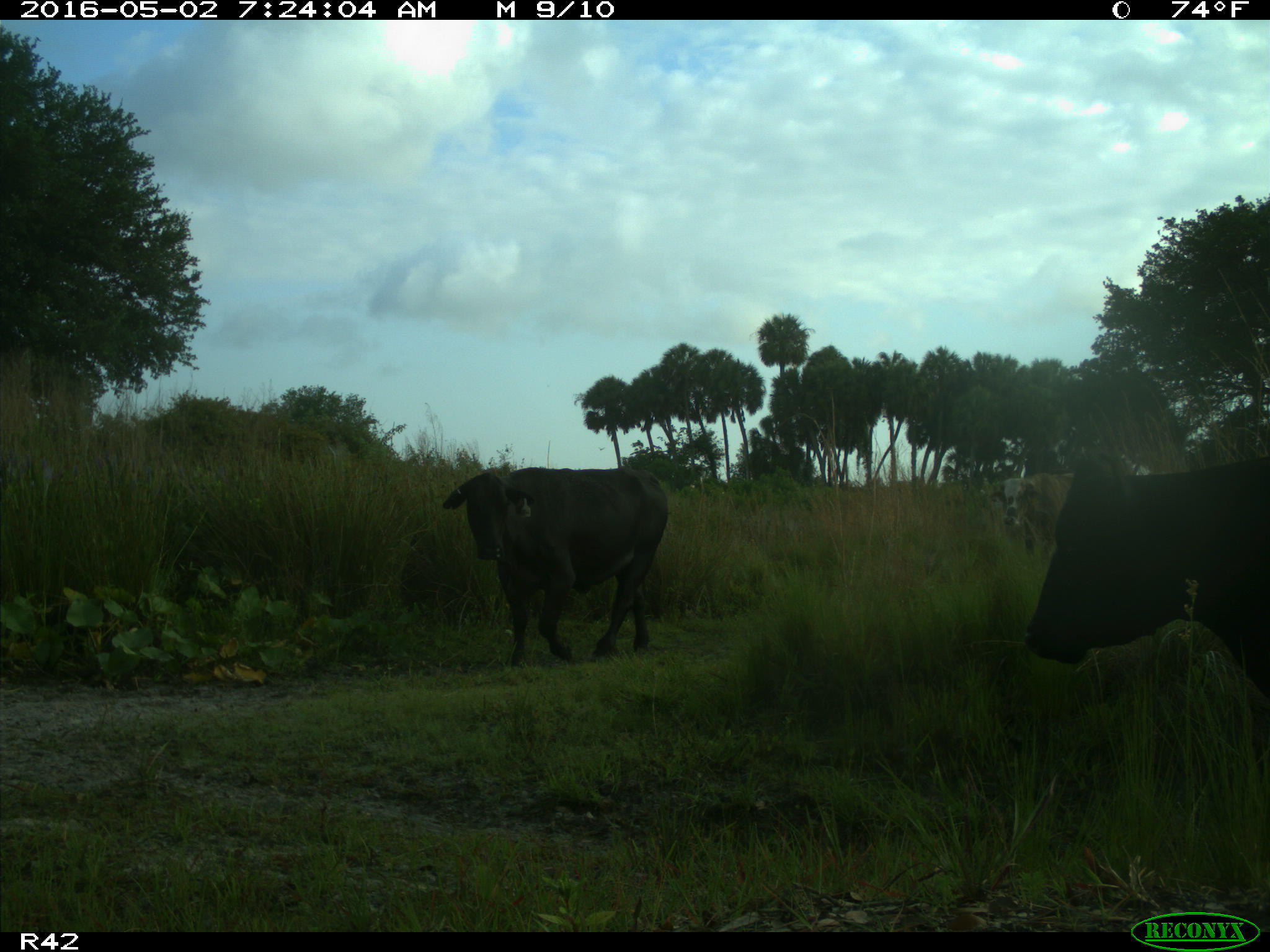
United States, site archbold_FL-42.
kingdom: Animalia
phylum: Chordata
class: Mammalia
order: Artiodactyla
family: Bovidae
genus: Bos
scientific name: Bos taurus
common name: domestic cow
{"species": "Bos taurus (domestic cow)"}